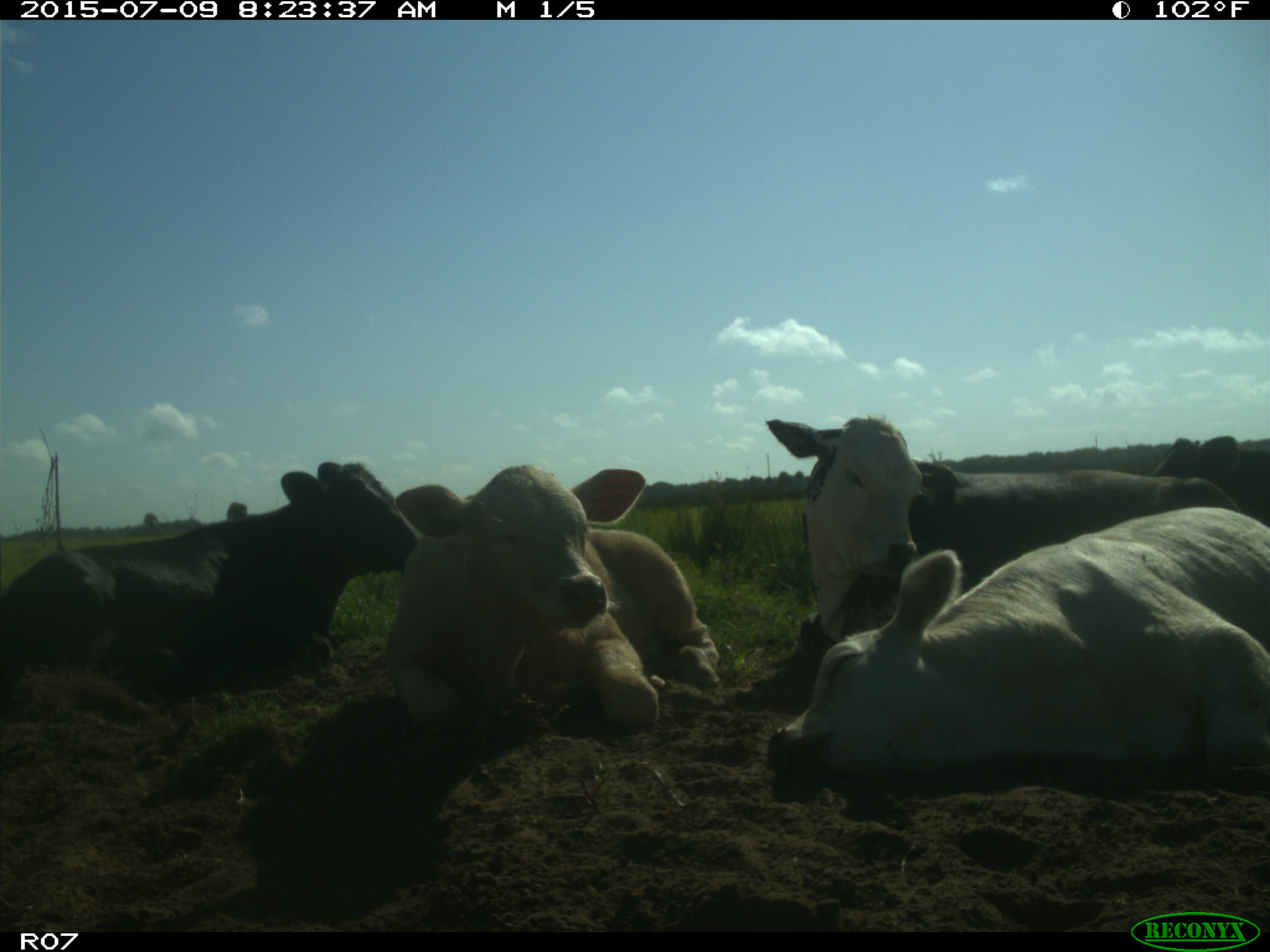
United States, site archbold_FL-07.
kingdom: Animalia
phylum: Chordata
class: Mammalia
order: Artiodactyla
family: Bovidae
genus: Bos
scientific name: Bos taurus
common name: domestic cow